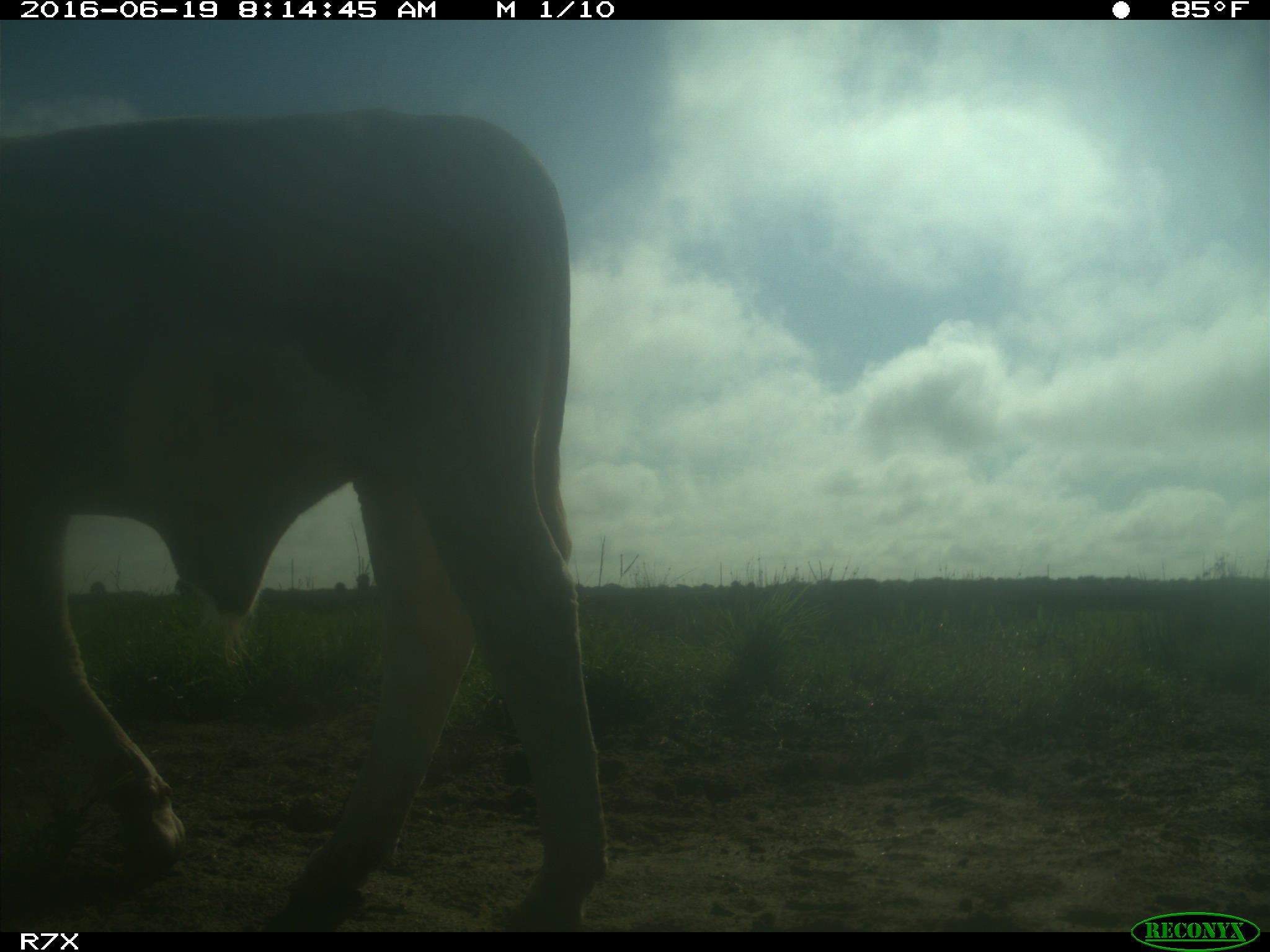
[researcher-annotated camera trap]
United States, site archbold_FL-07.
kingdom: Animalia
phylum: Chordata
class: Mammalia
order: Artiodactyla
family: Bovidae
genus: Bos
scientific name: Bos taurus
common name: domestic cow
Bos taurus (domestic cow).